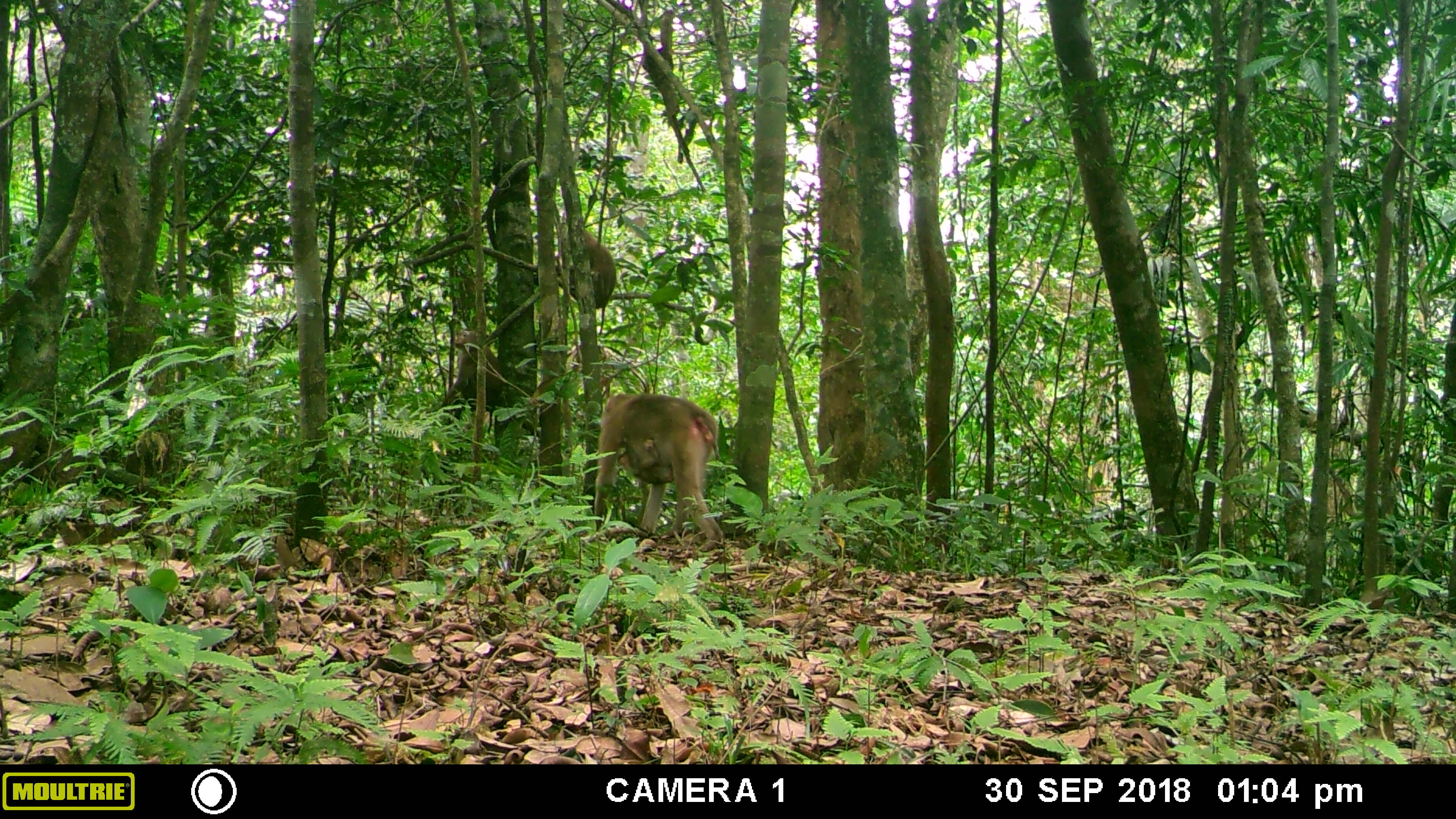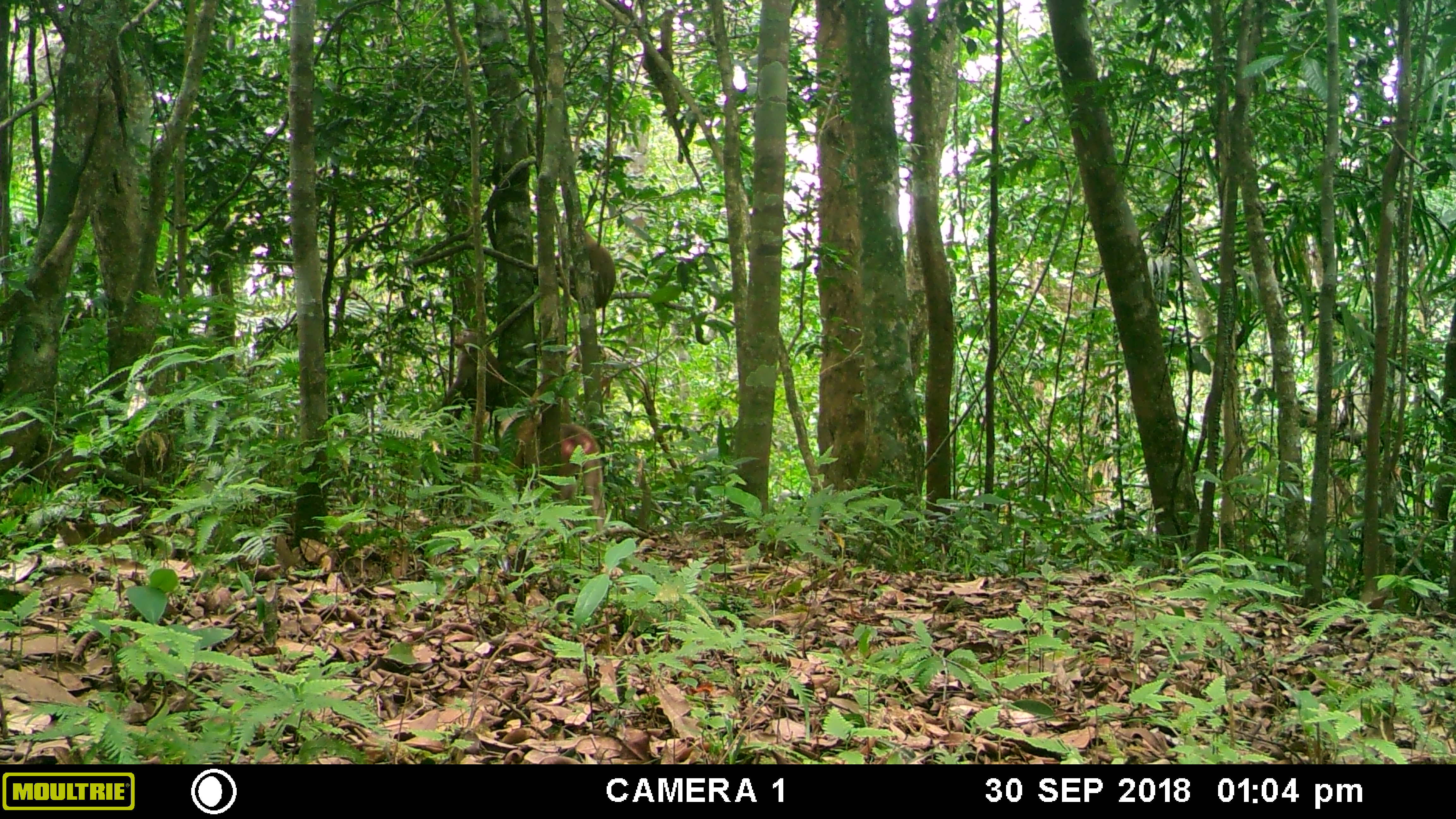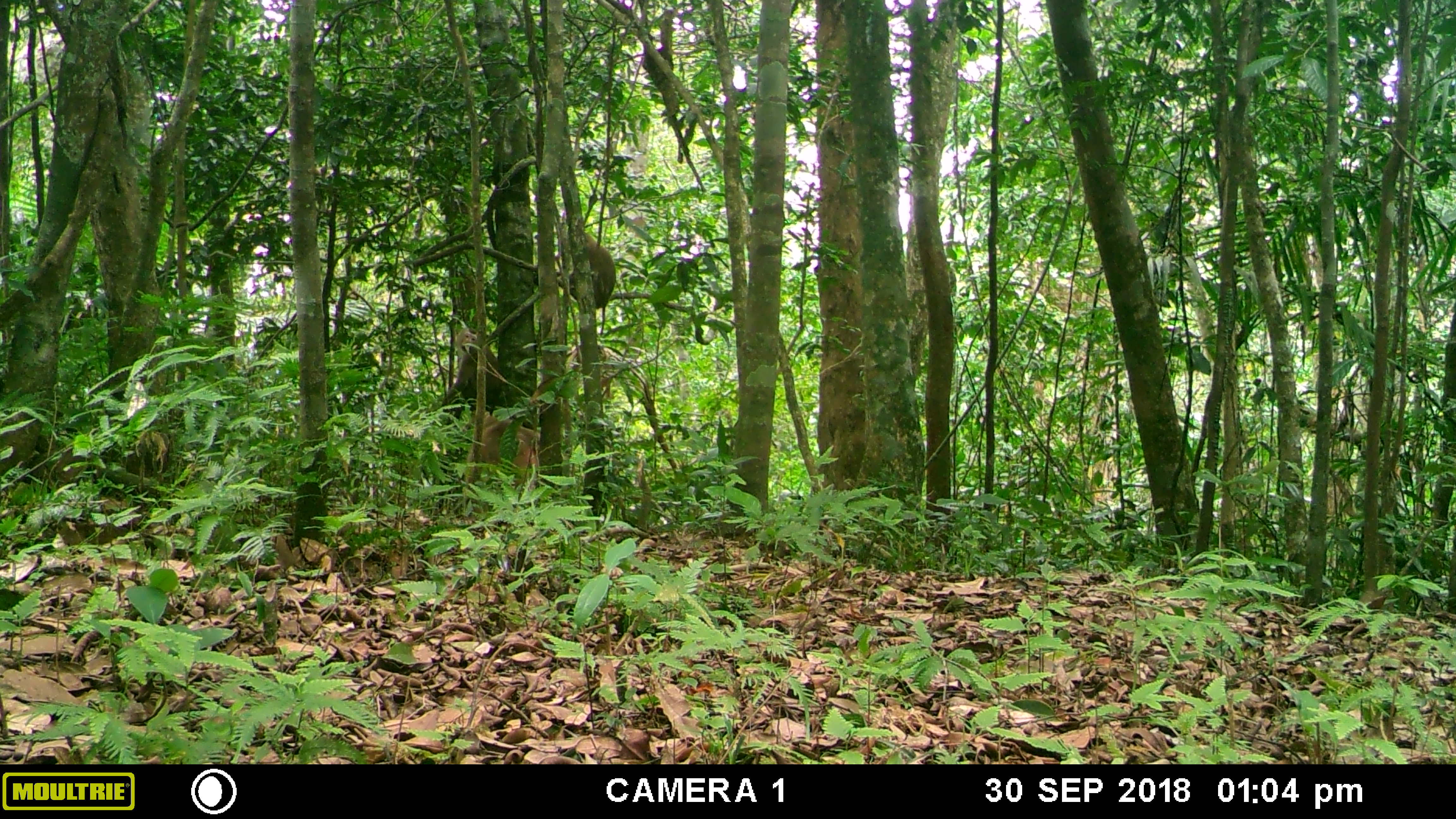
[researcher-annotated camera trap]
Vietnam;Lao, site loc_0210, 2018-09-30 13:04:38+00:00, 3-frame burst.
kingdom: Animalia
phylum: Chordata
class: Mammalia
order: Primates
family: Cercopithecidae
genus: Macaca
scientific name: Macaca nemestrina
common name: pig-tailed macaque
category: pig tailed macaque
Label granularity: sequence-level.